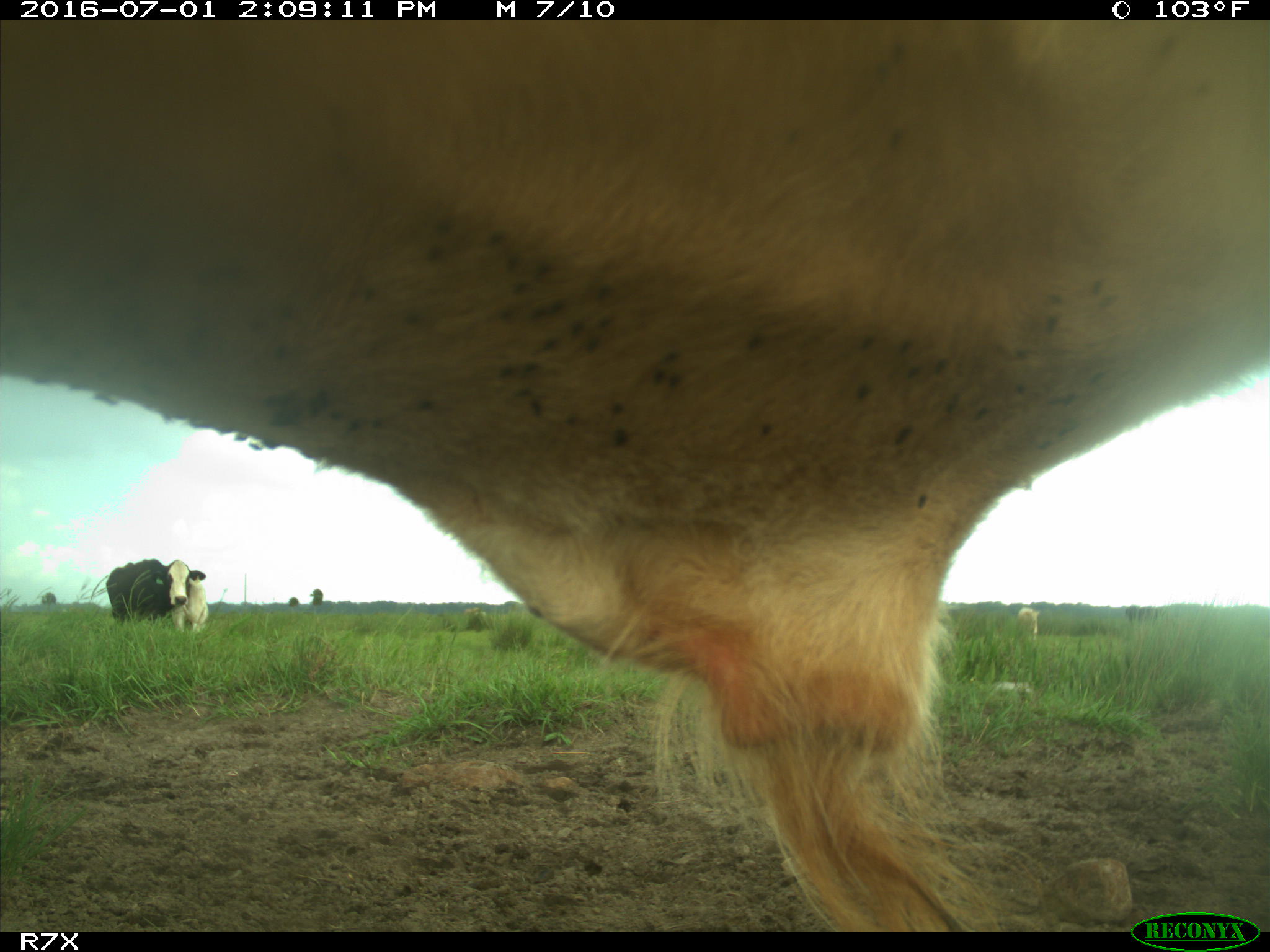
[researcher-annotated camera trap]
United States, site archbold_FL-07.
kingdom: Animalia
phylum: Chordata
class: Mammalia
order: Artiodactyla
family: Bovidae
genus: Bos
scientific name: Bos taurus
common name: domestic cow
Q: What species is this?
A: Bos taurus (domestic cow).